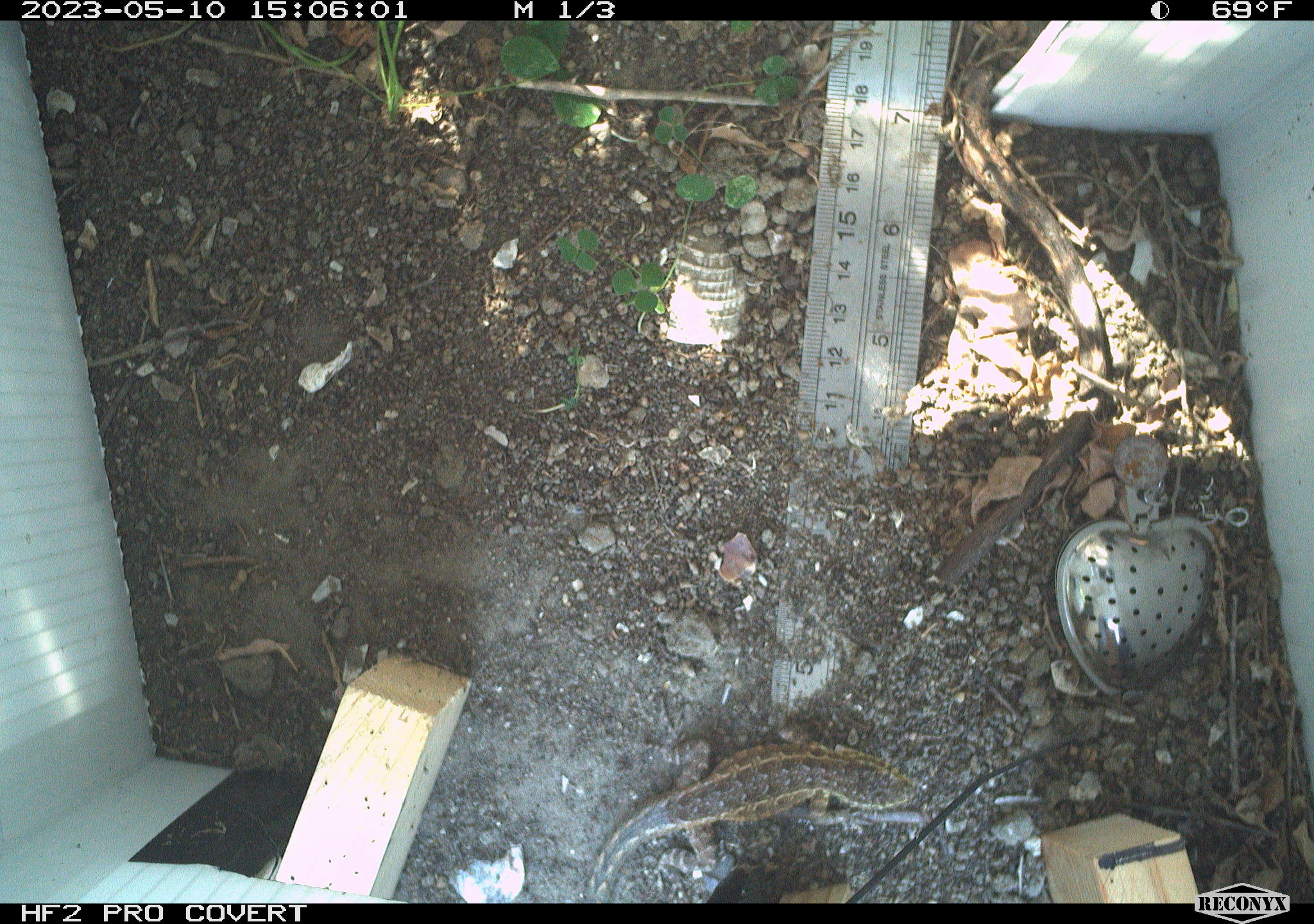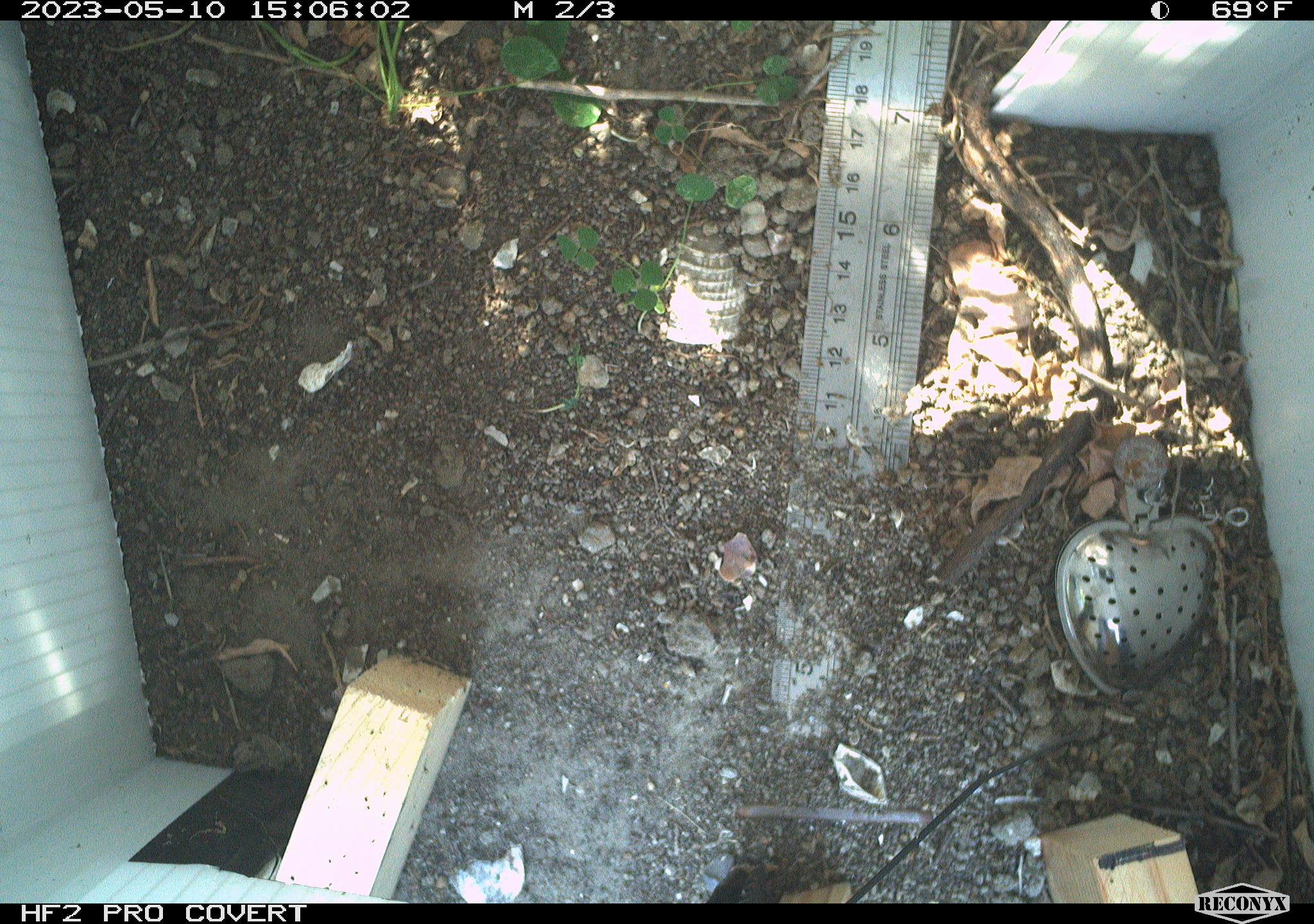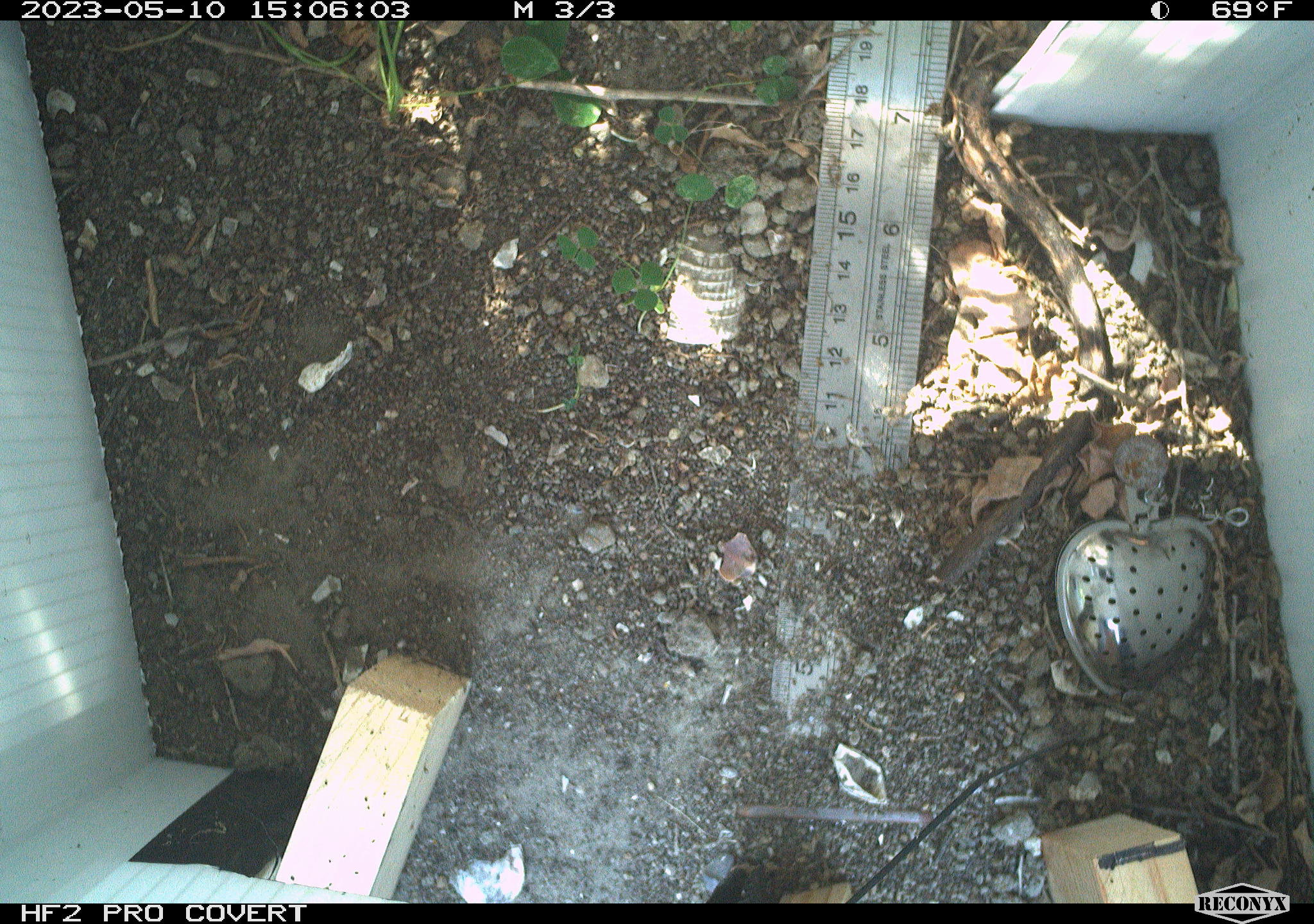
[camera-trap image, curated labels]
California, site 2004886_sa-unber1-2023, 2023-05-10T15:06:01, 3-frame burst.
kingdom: Animalia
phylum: Chordata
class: Reptilia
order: Squamata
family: Phrynosomatidae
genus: Sceloporus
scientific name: Sceloporus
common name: spiny lizards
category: sceloporus species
Sceloporus species (spiny lizards) (Sceloporus).